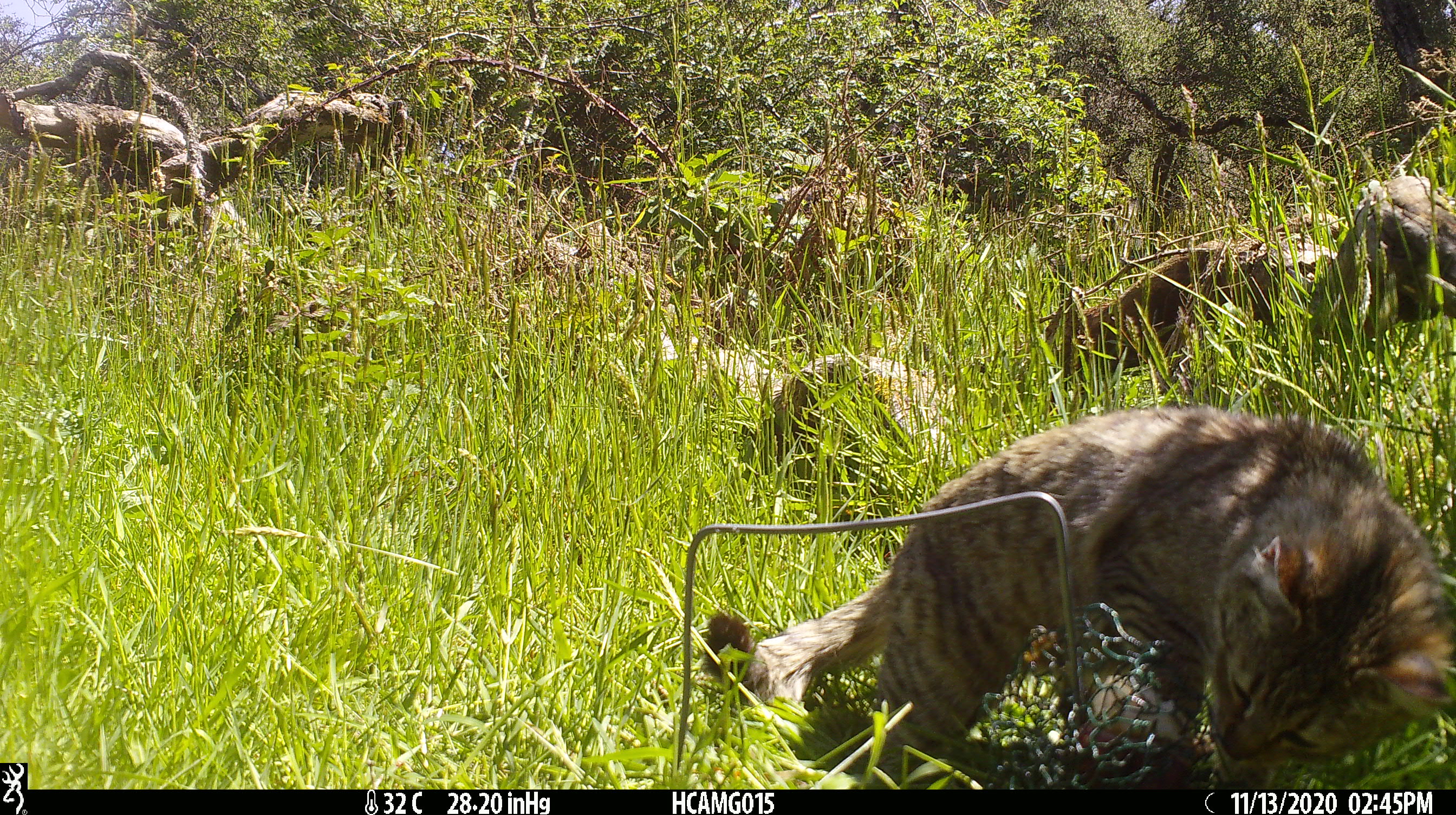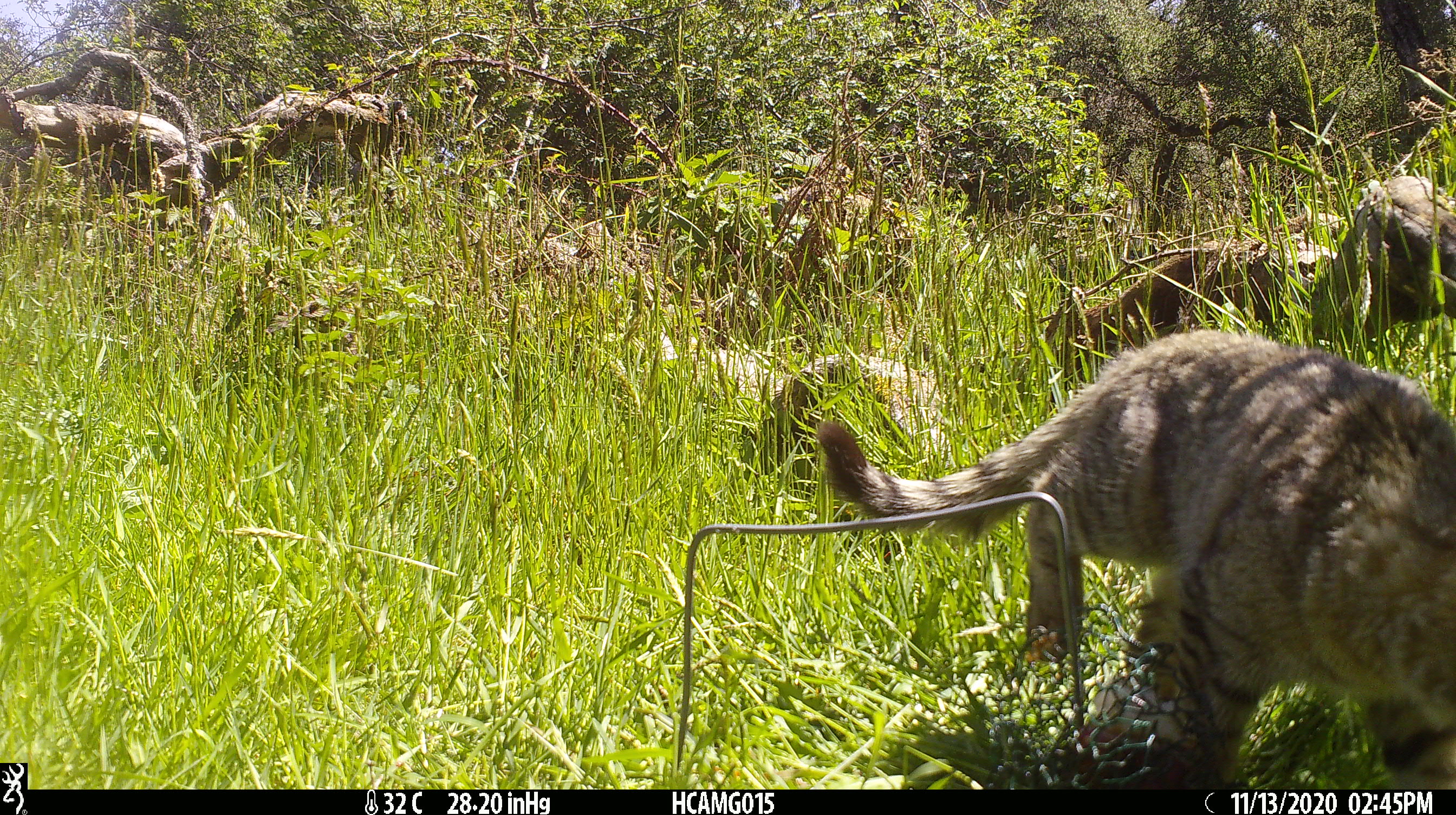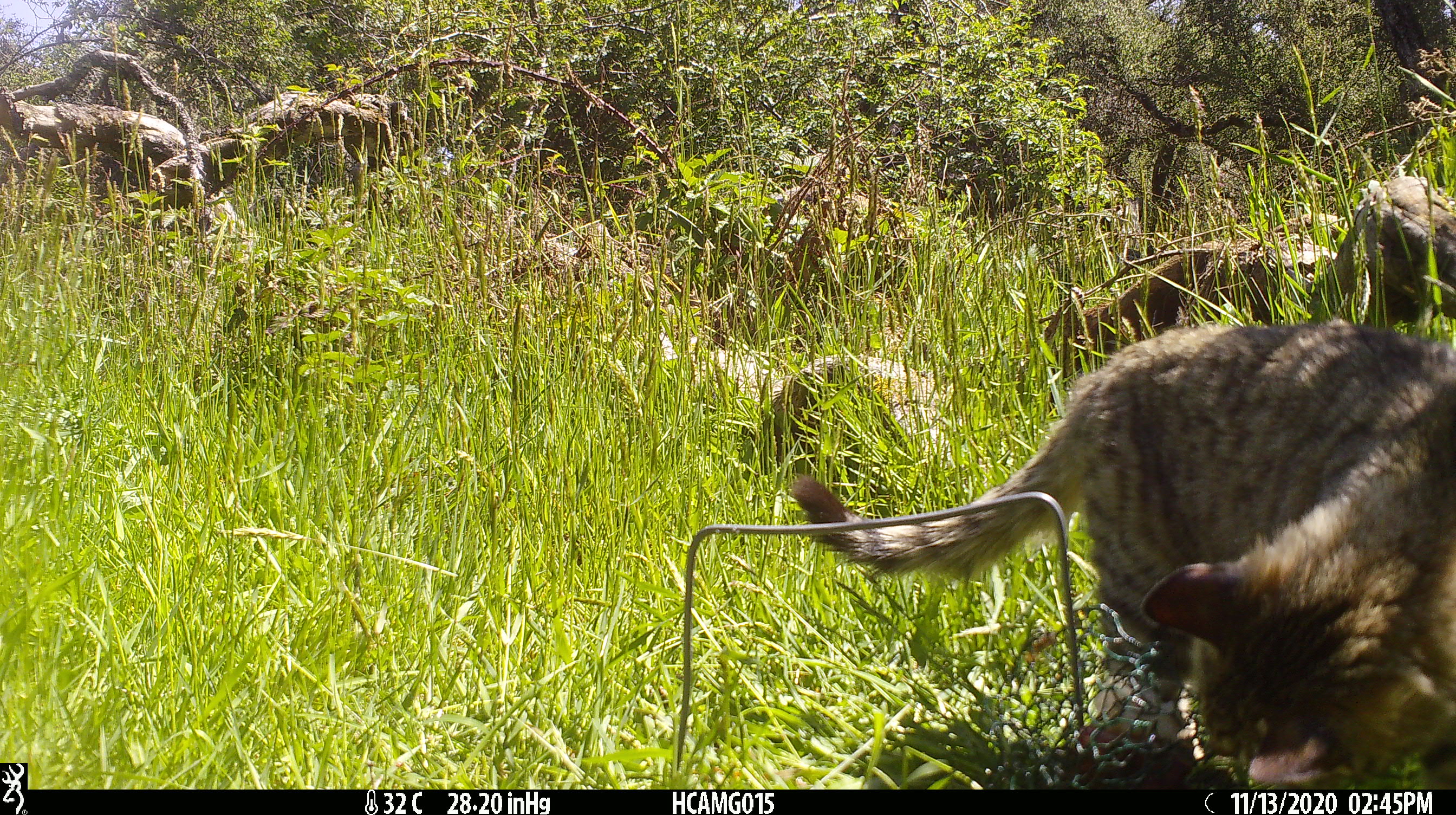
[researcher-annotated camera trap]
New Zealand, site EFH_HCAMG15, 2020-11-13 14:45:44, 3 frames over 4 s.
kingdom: Animalia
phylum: Chordata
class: Mammalia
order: Carnivora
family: Felidae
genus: Felis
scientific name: Felis catus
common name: domestic cat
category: cat